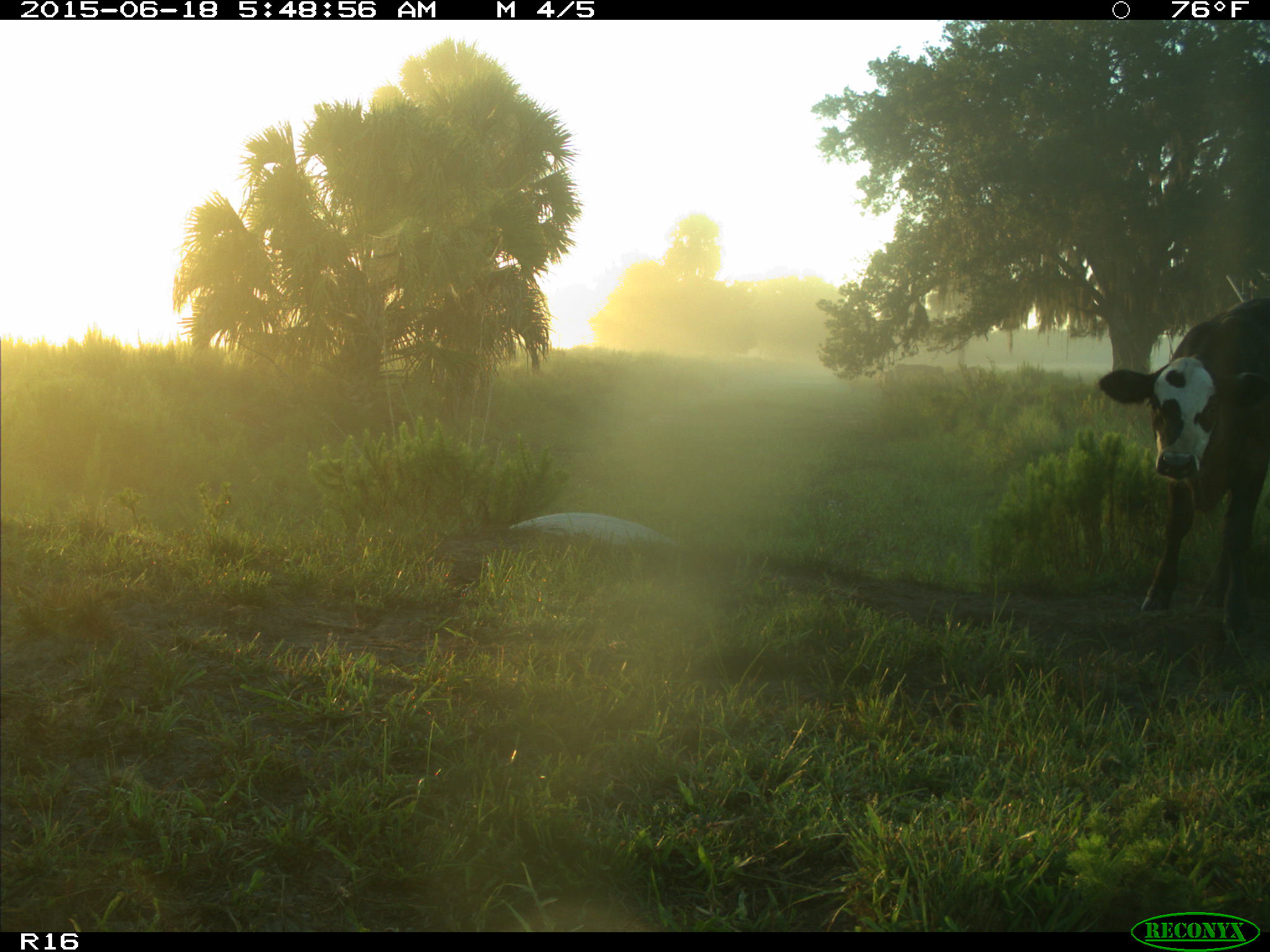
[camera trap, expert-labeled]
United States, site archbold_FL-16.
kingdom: Animalia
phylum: Chordata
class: Mammalia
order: Artiodactyla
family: Bovidae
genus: Bos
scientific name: Bos taurus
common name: domestic cow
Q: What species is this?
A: Bos taurus (domestic cow).